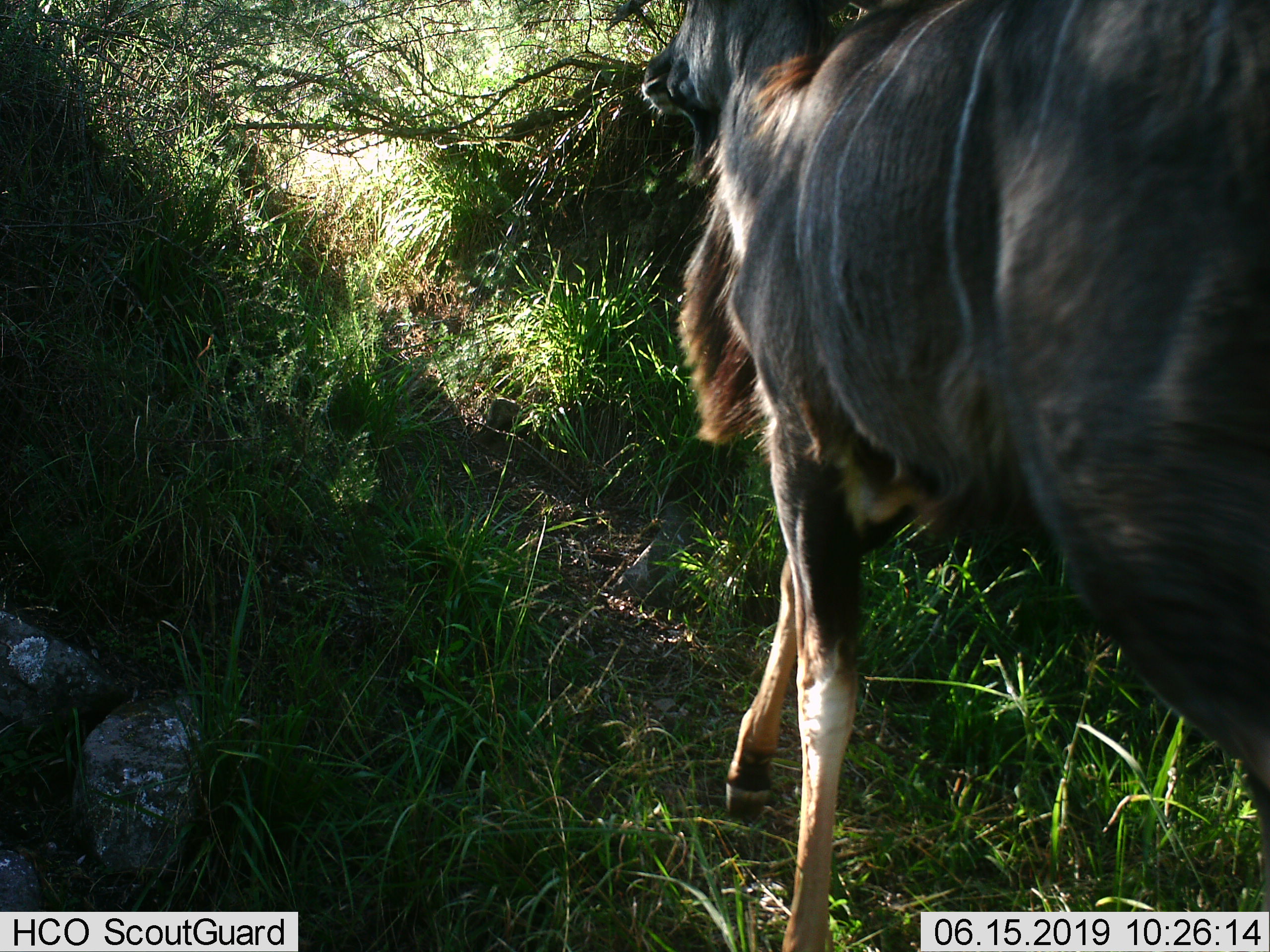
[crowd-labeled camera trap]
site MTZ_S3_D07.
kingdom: Animalia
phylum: Chordata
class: Mammalia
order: Artiodactyla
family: Bovidae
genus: Tragelaphus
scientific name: Tragelaphus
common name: kudu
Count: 1.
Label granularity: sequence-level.